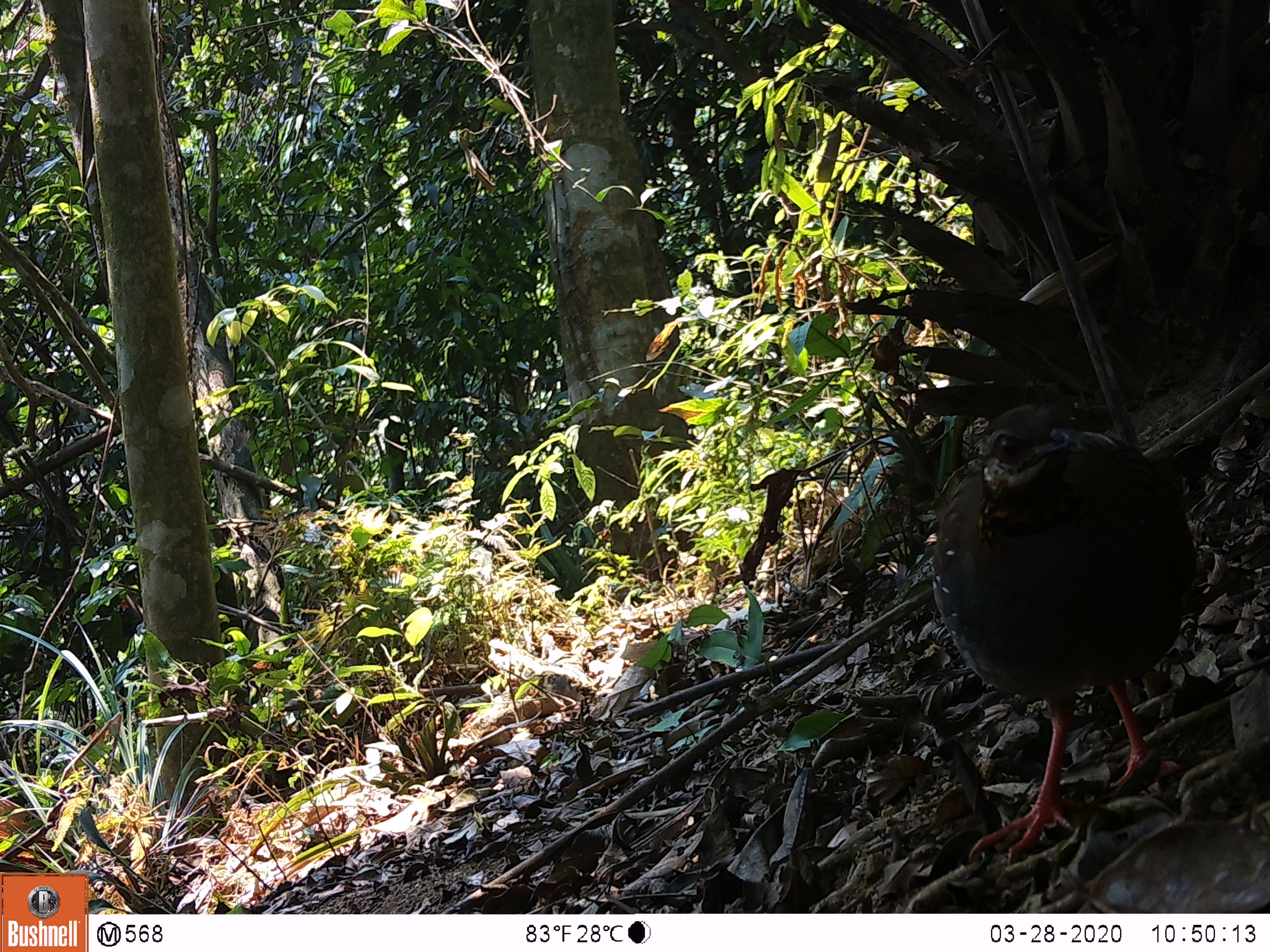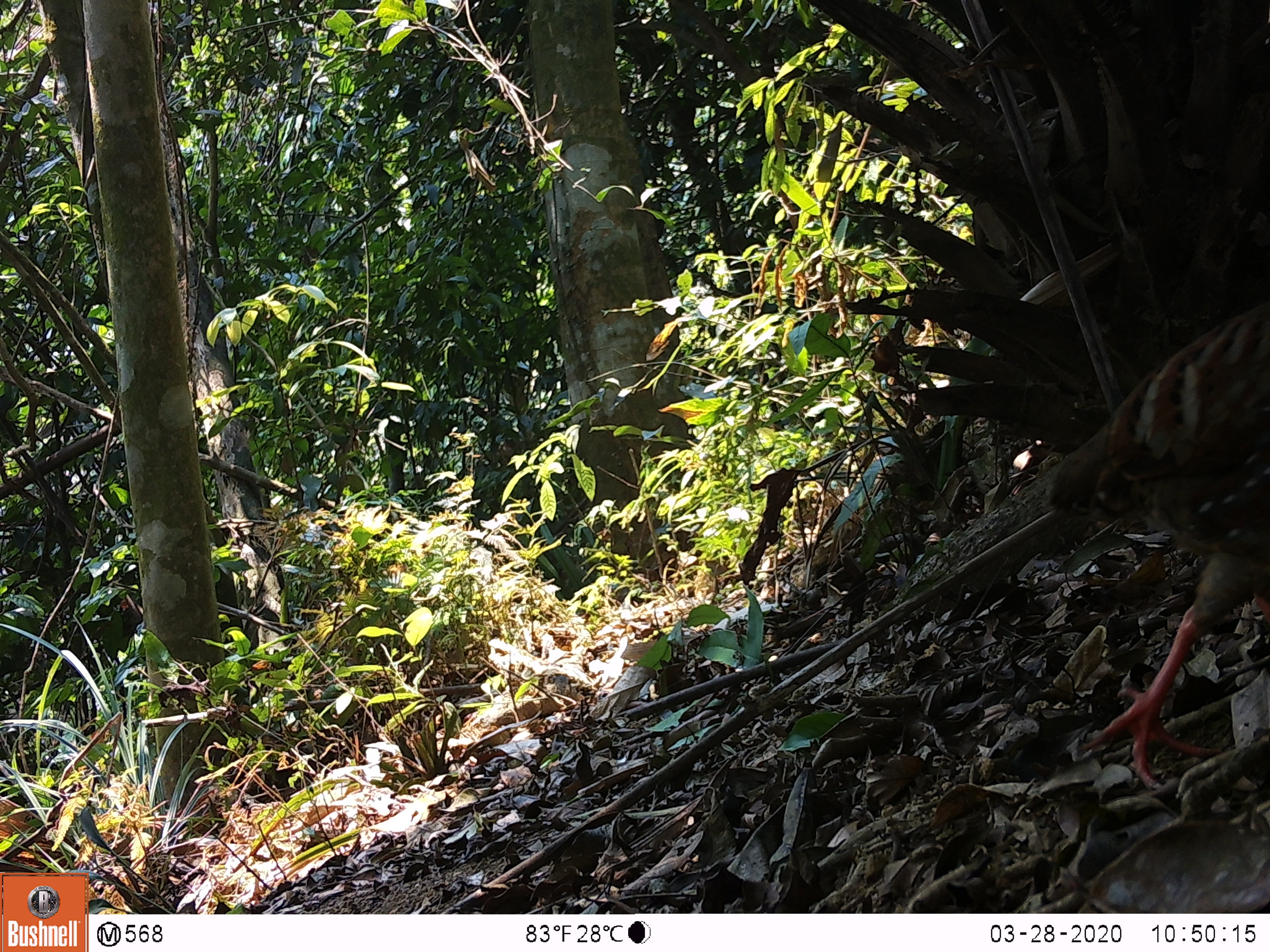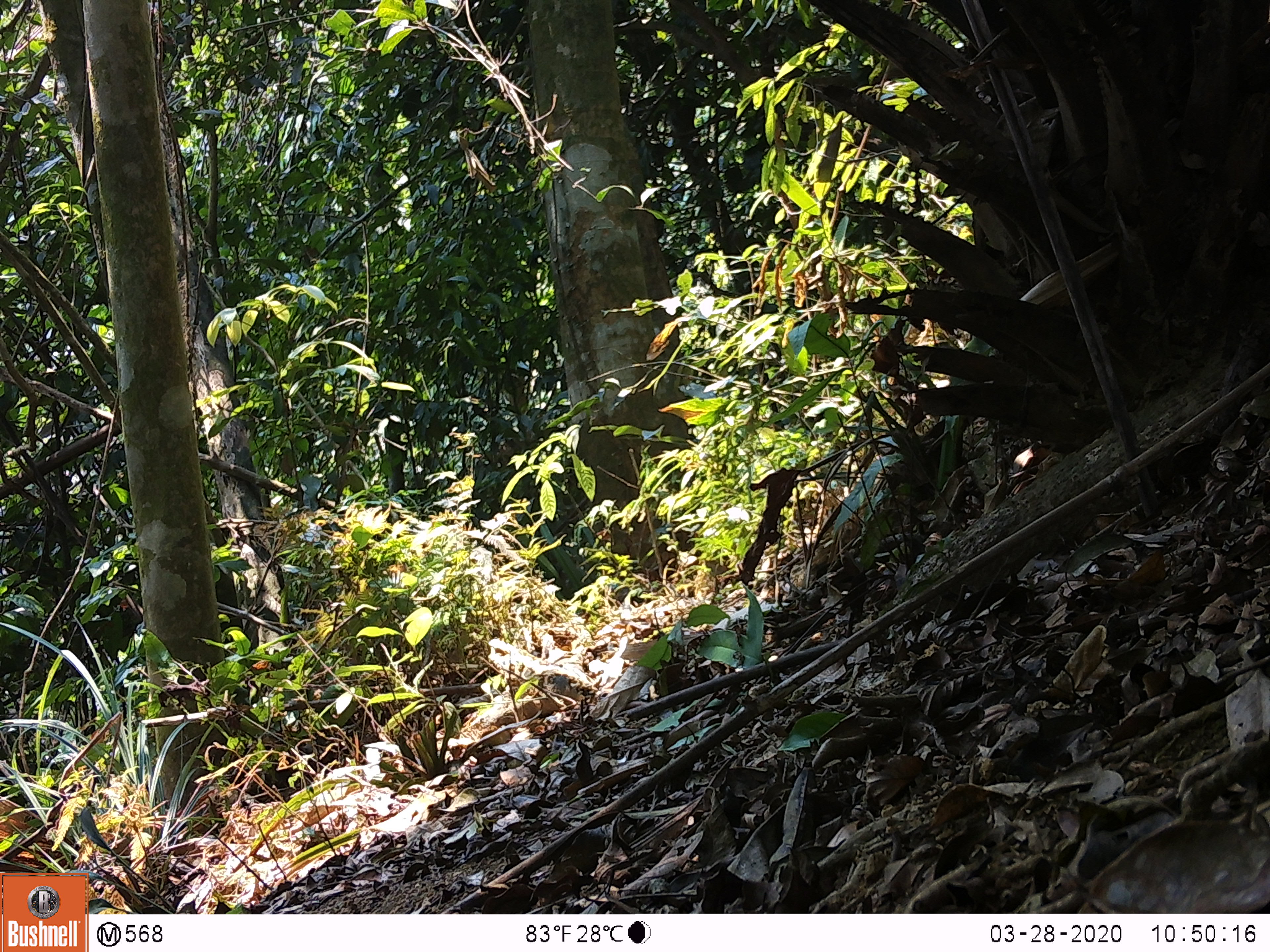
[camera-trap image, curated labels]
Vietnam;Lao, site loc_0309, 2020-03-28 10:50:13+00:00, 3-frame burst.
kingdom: Animalia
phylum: Chordata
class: Aves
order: Galliformes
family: Phasianidae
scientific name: Phasianidae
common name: partridge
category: unidentified partridge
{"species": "unidentified partridge (partridge) (Phasianidae)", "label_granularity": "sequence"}